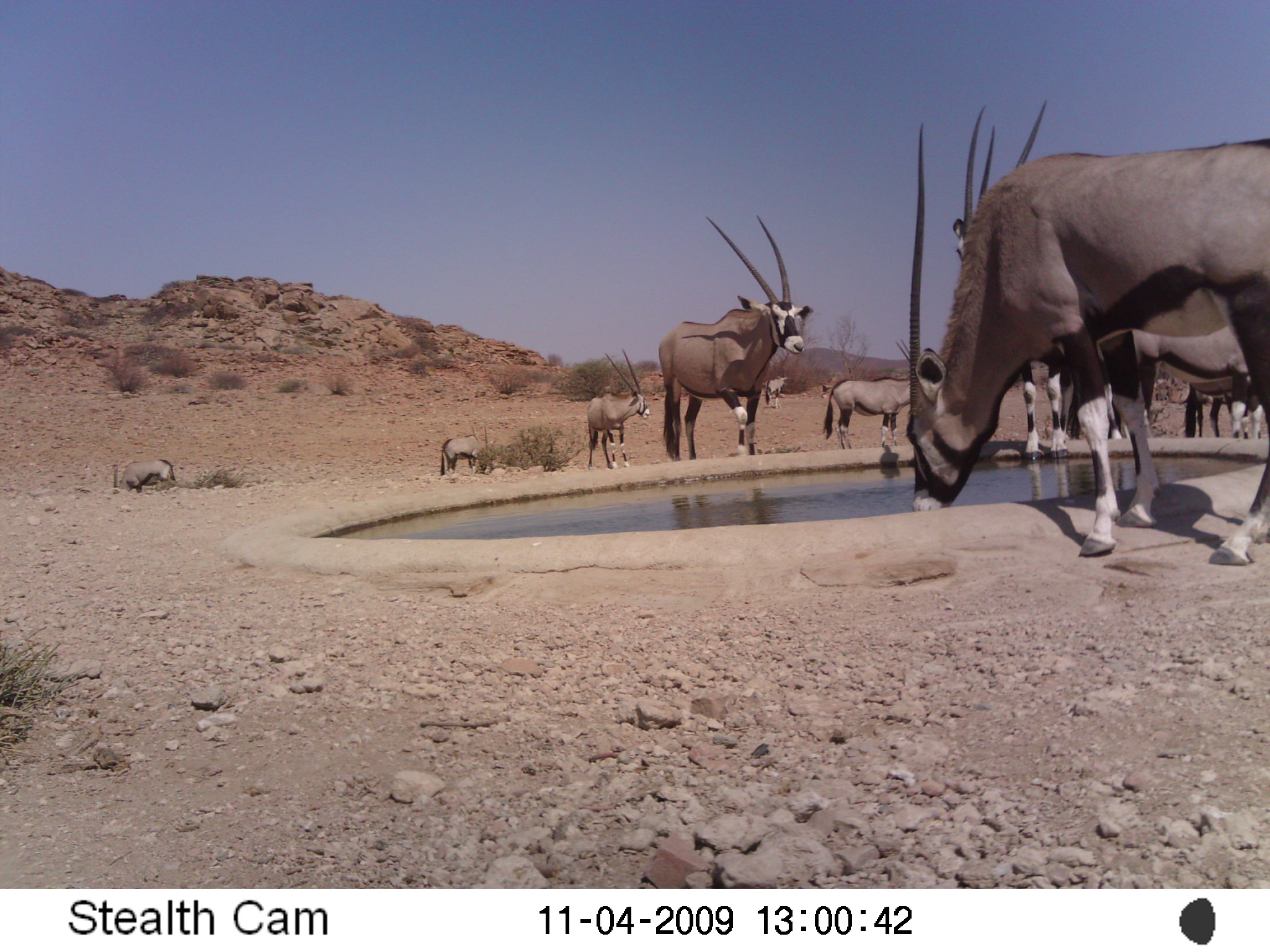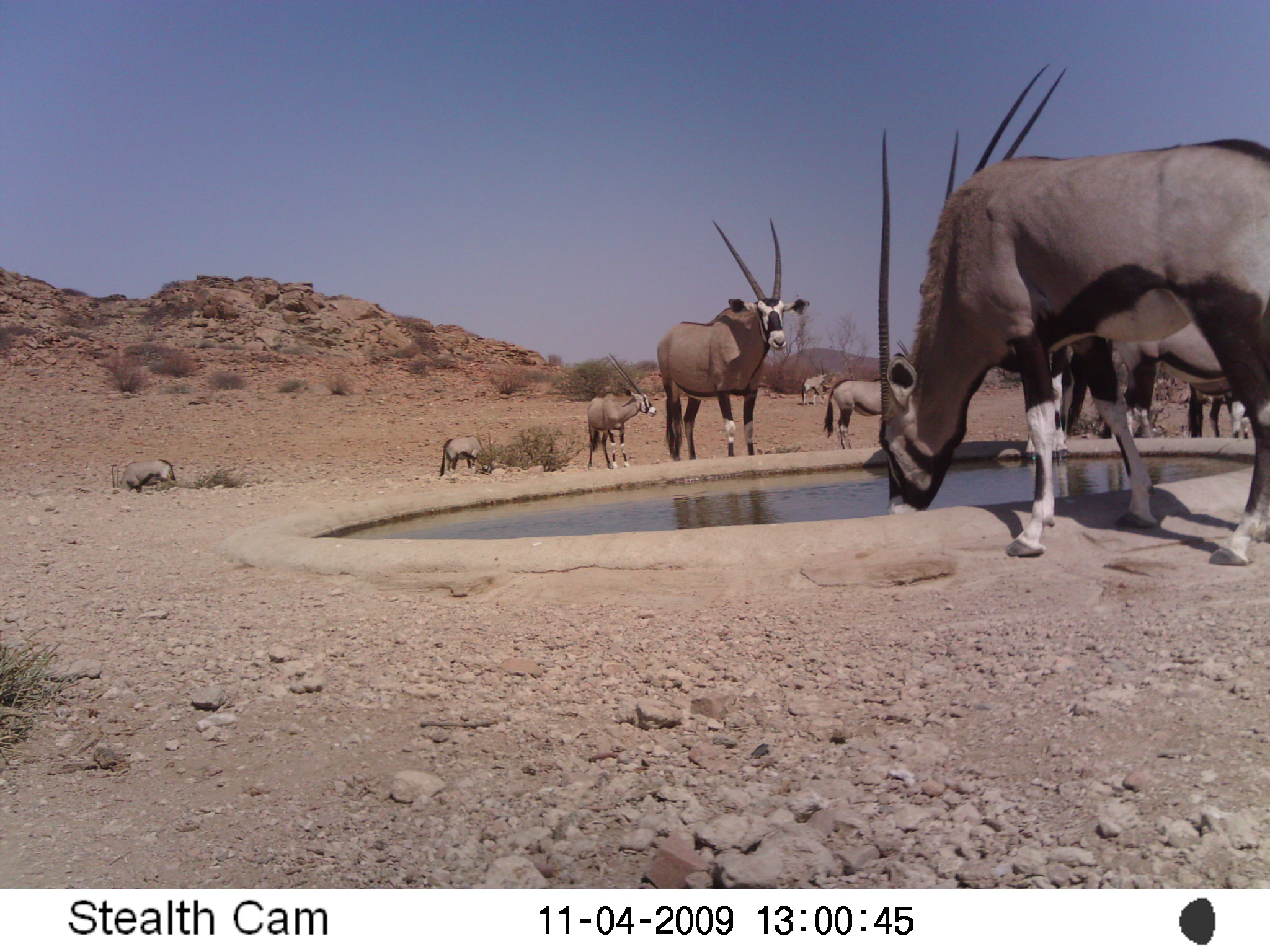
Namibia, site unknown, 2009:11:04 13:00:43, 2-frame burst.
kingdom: Animalia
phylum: Chordata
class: Mammalia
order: Artiodactyla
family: Bovidae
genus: Oryx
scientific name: Oryx gazella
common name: gemsbok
Oryx gazella (gemsbok).